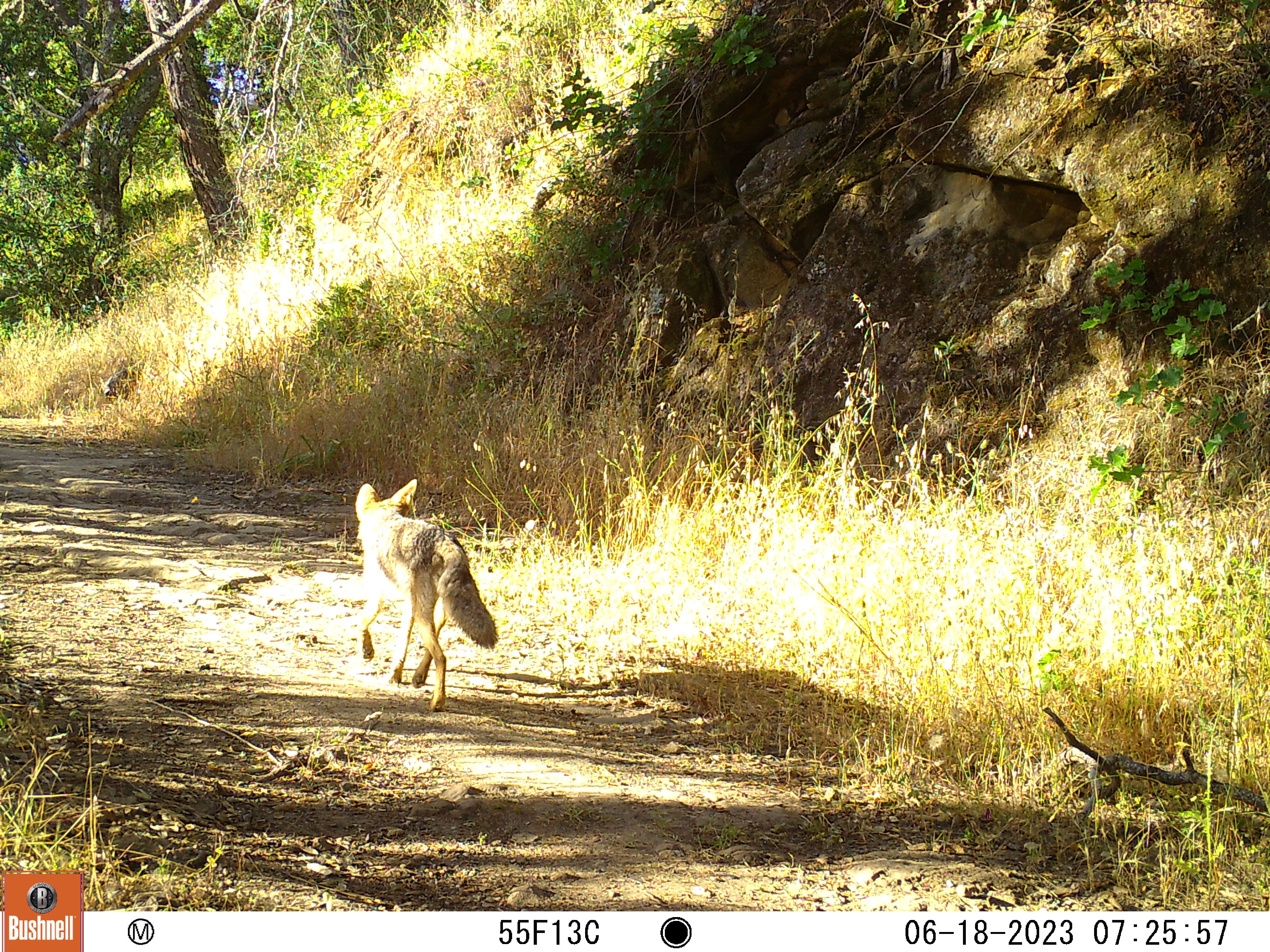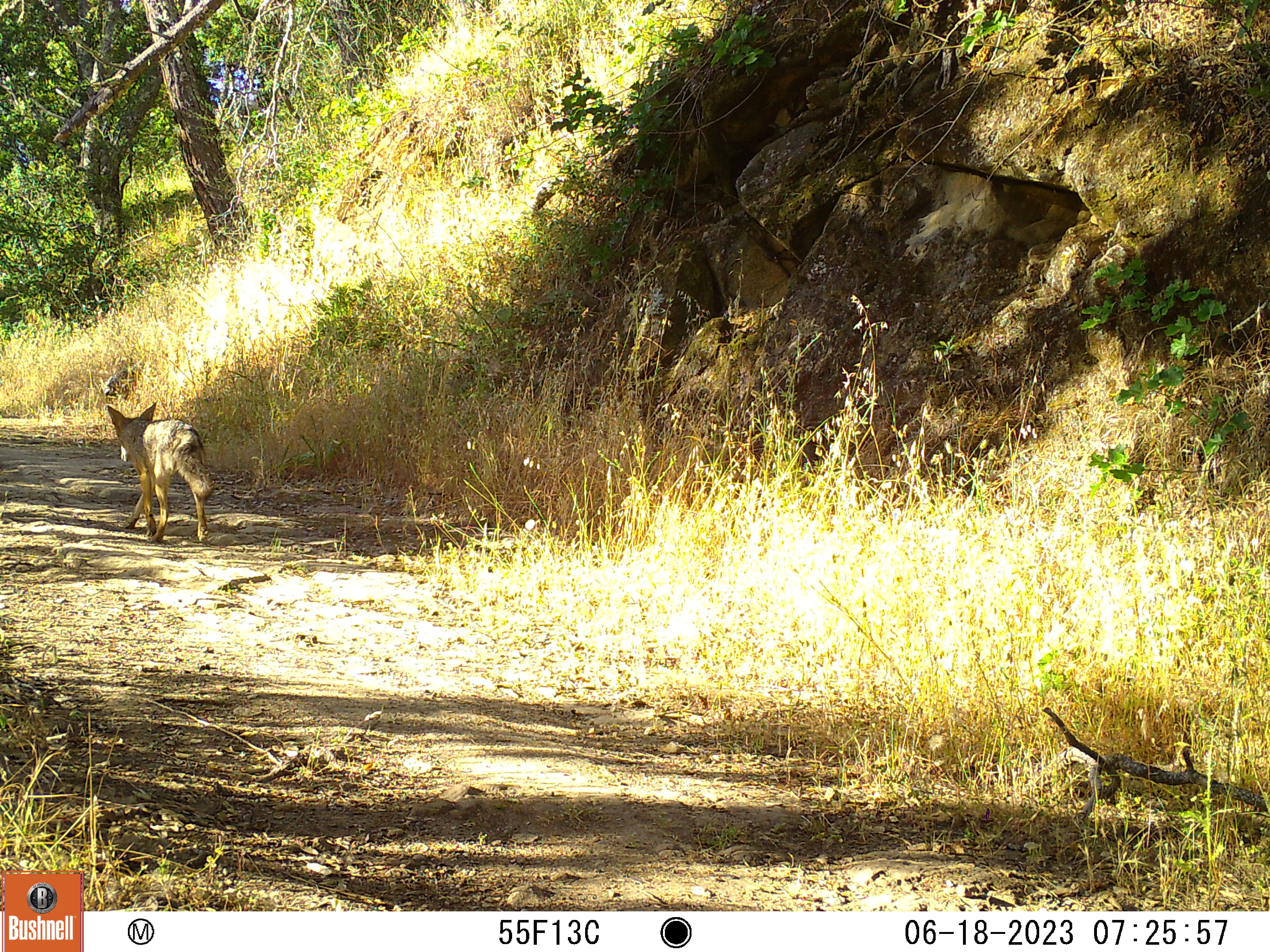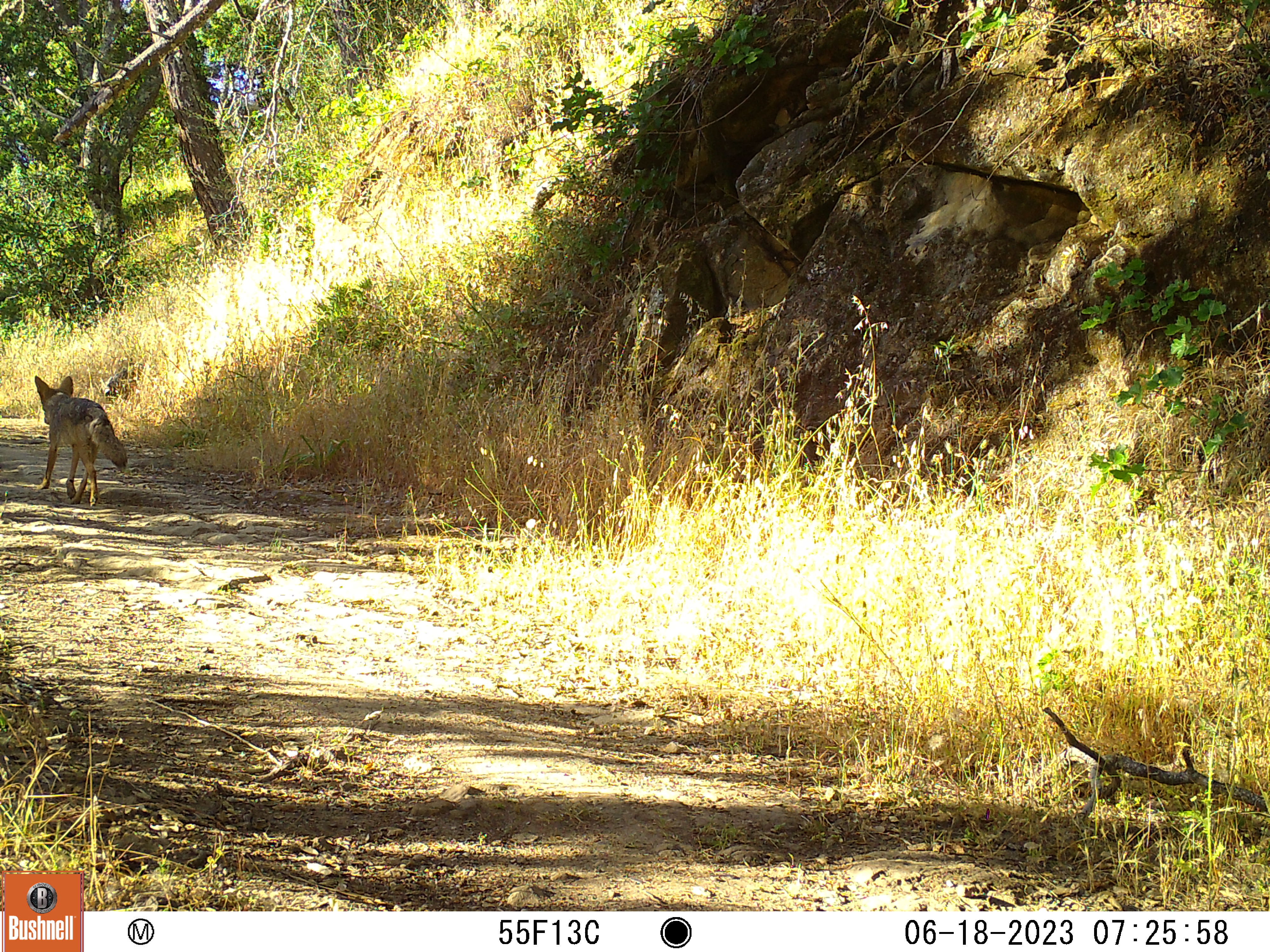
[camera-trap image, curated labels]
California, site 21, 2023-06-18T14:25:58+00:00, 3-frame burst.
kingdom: Animalia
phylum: Chordata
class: Mammalia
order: Carnivora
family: Canidae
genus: Canis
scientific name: Canis latrans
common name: coyote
Coyote (Canis latrans).